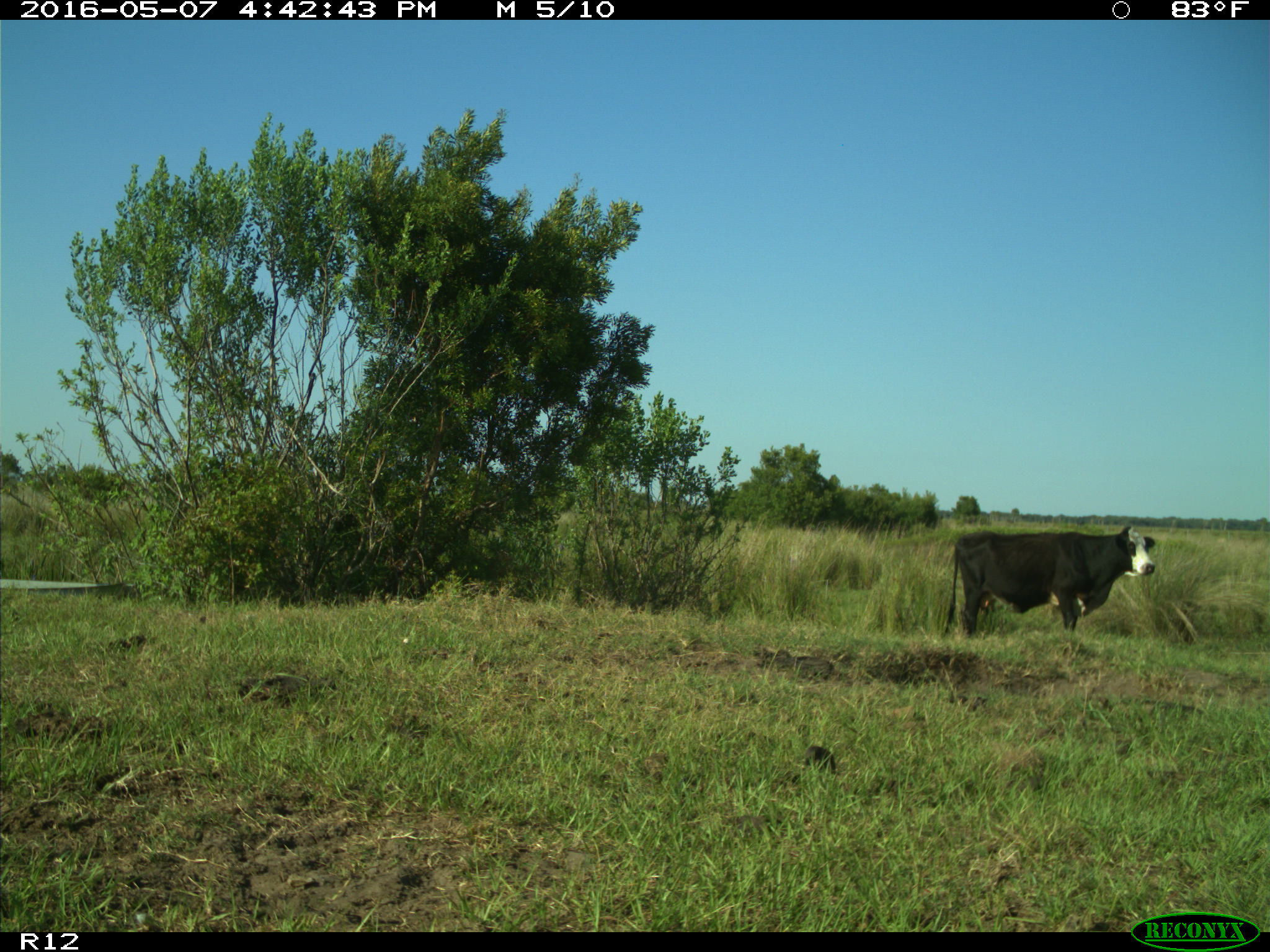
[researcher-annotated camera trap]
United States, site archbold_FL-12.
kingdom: Animalia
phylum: Chordata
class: Mammalia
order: Artiodactyla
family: Bovidae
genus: Bos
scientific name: Bos taurus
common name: domestic cow